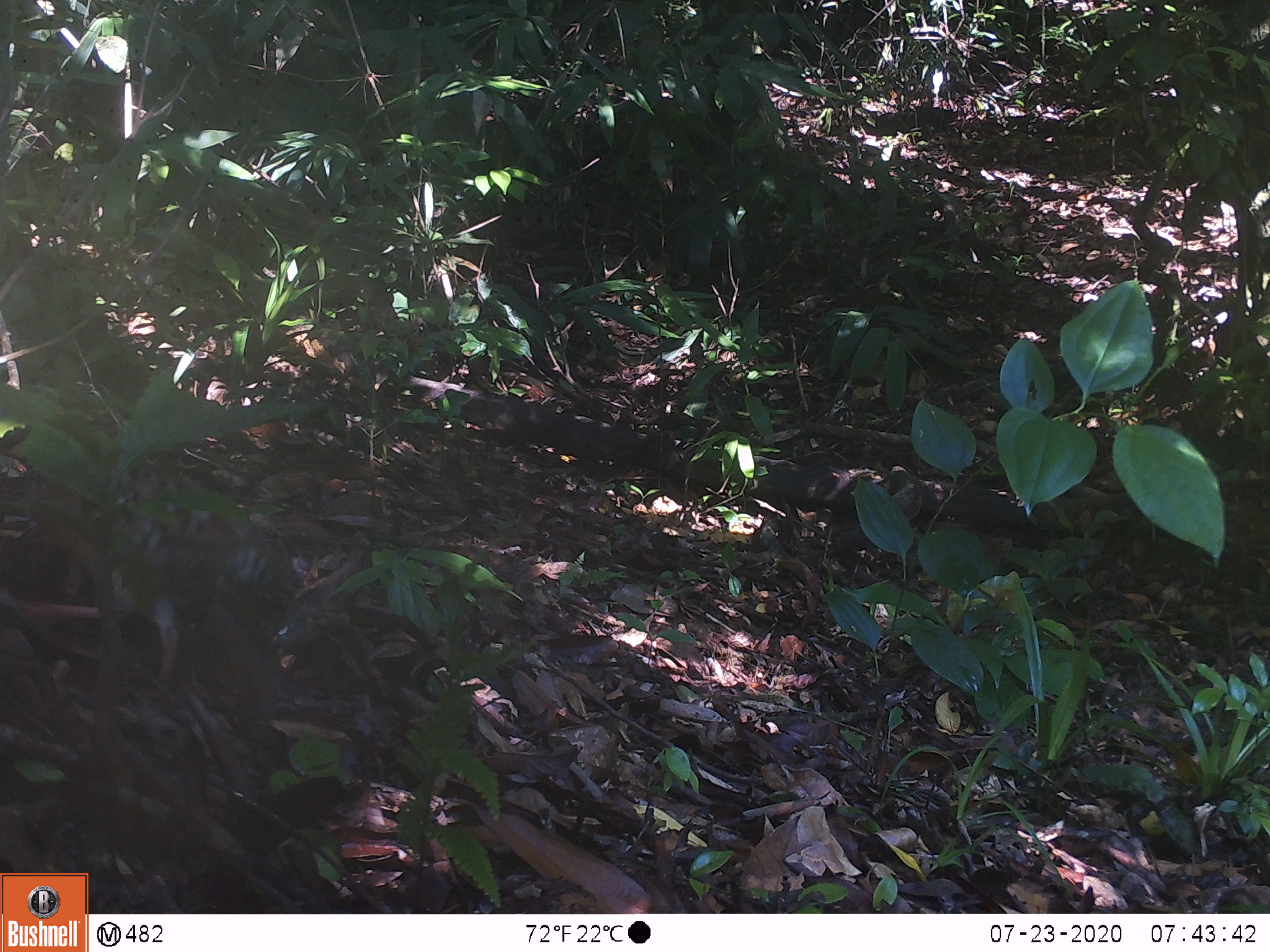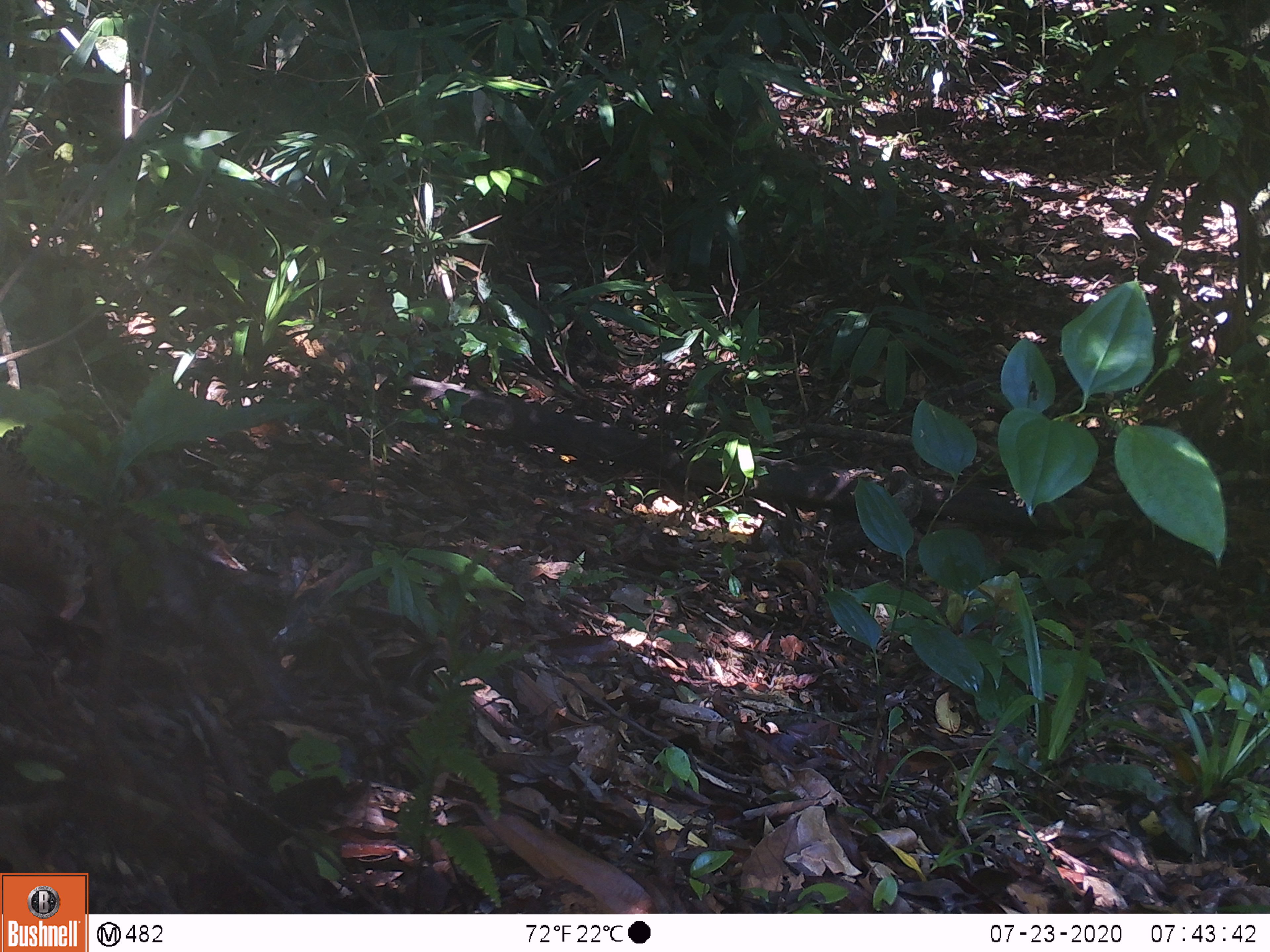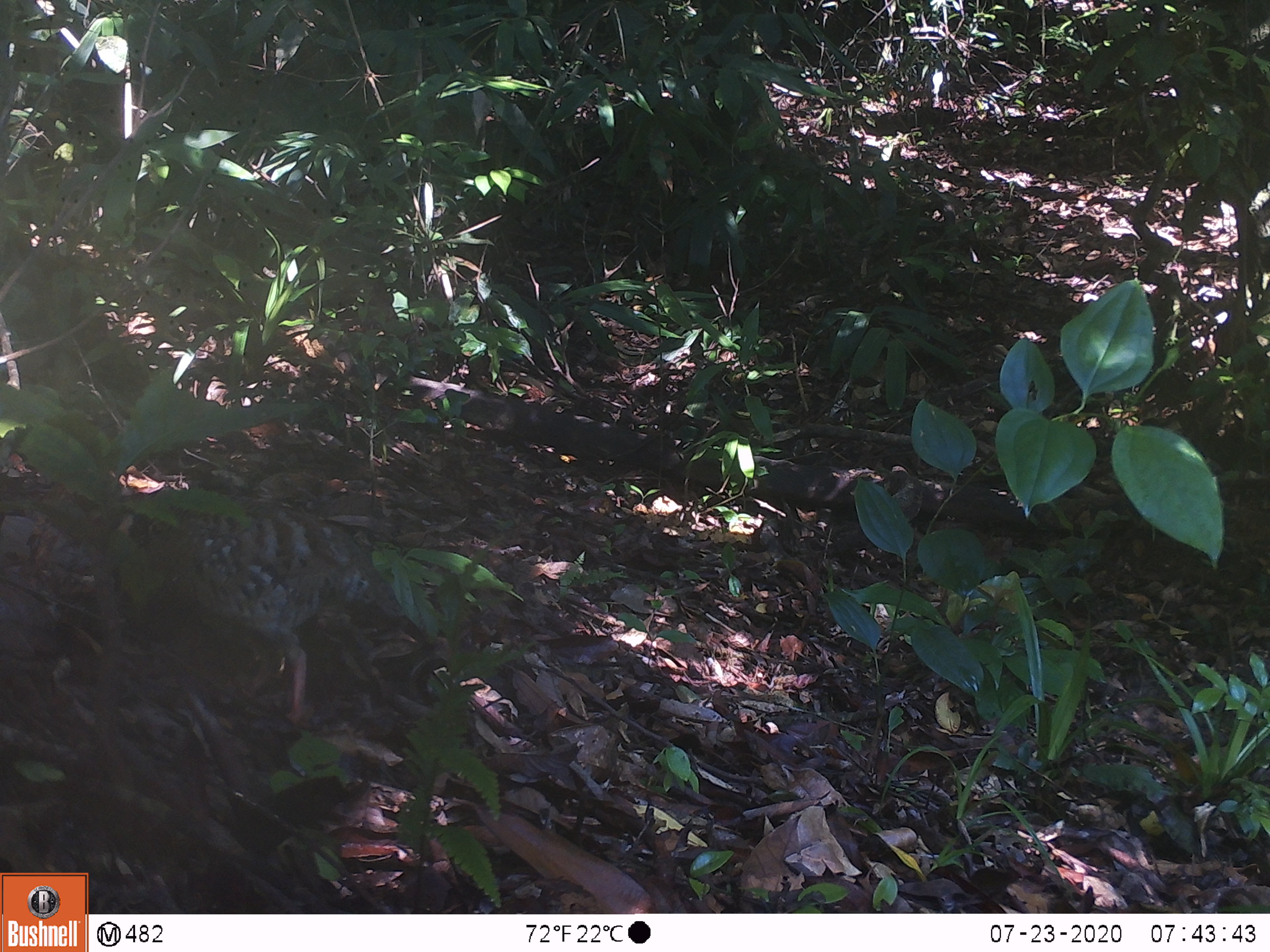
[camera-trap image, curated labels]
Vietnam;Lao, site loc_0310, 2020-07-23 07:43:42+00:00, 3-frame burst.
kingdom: Animalia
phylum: Chordata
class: Aves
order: Galliformes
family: Phasianidae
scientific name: Phasianidae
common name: partridge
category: unidentified partridge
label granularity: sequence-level